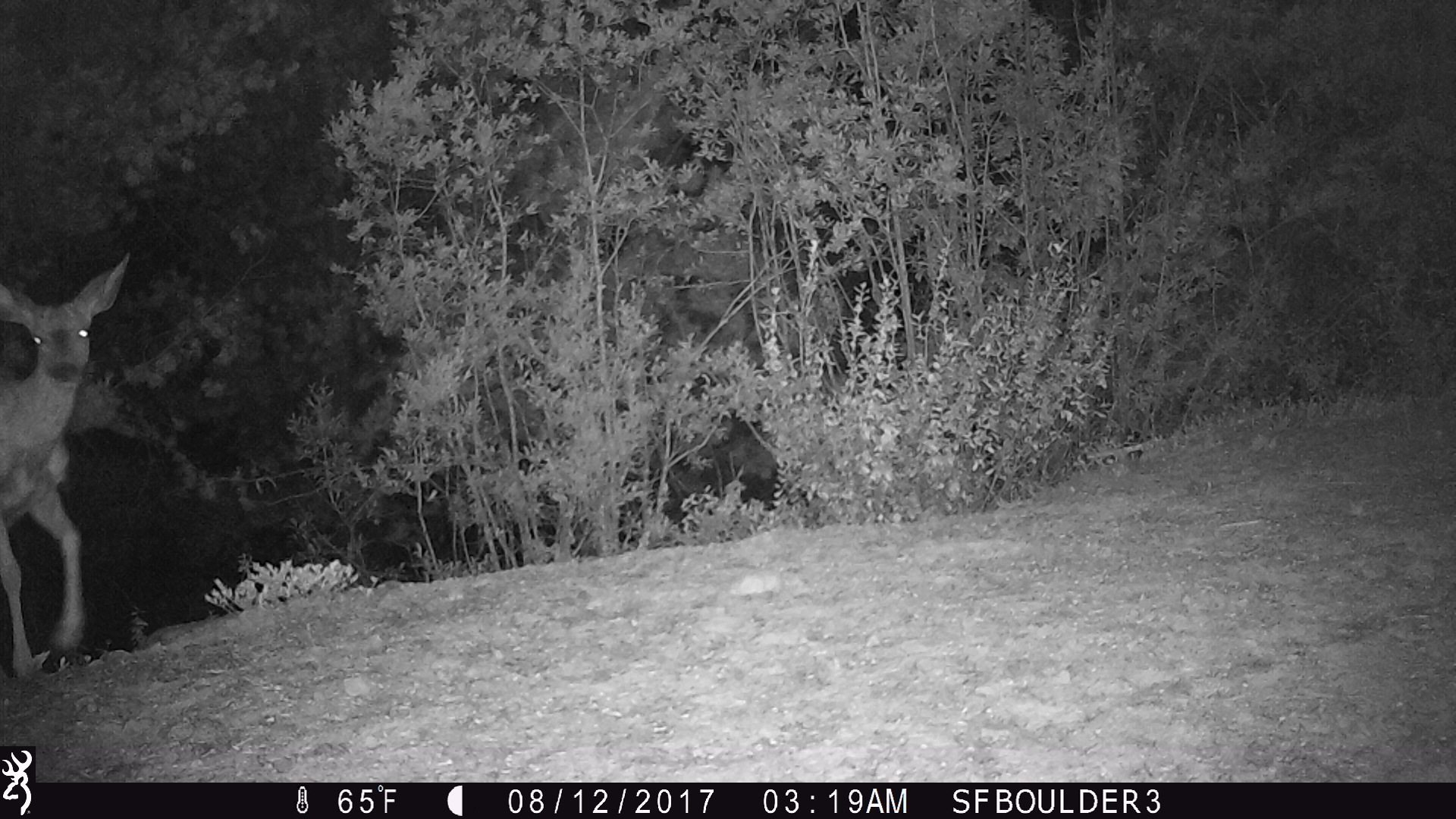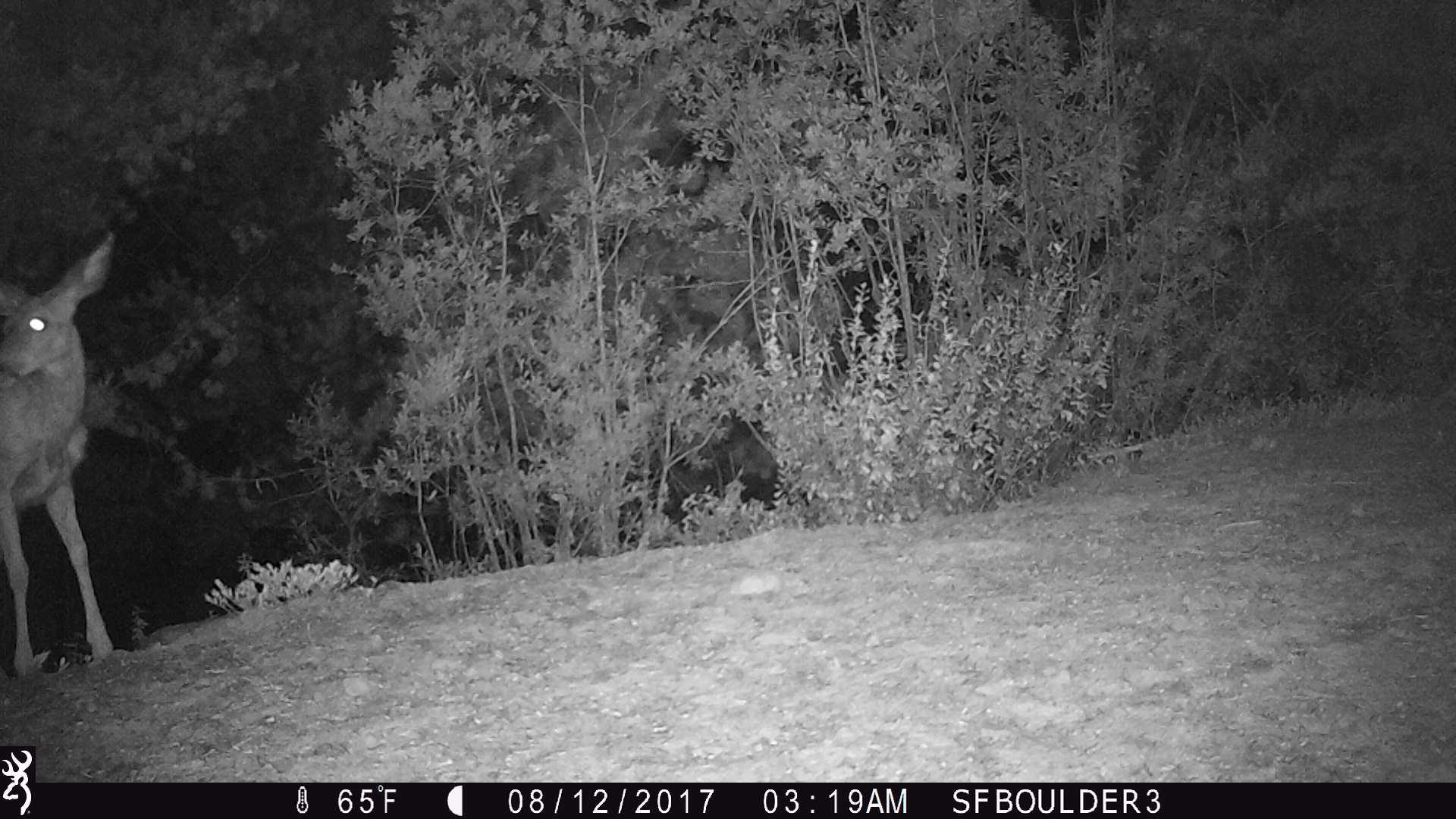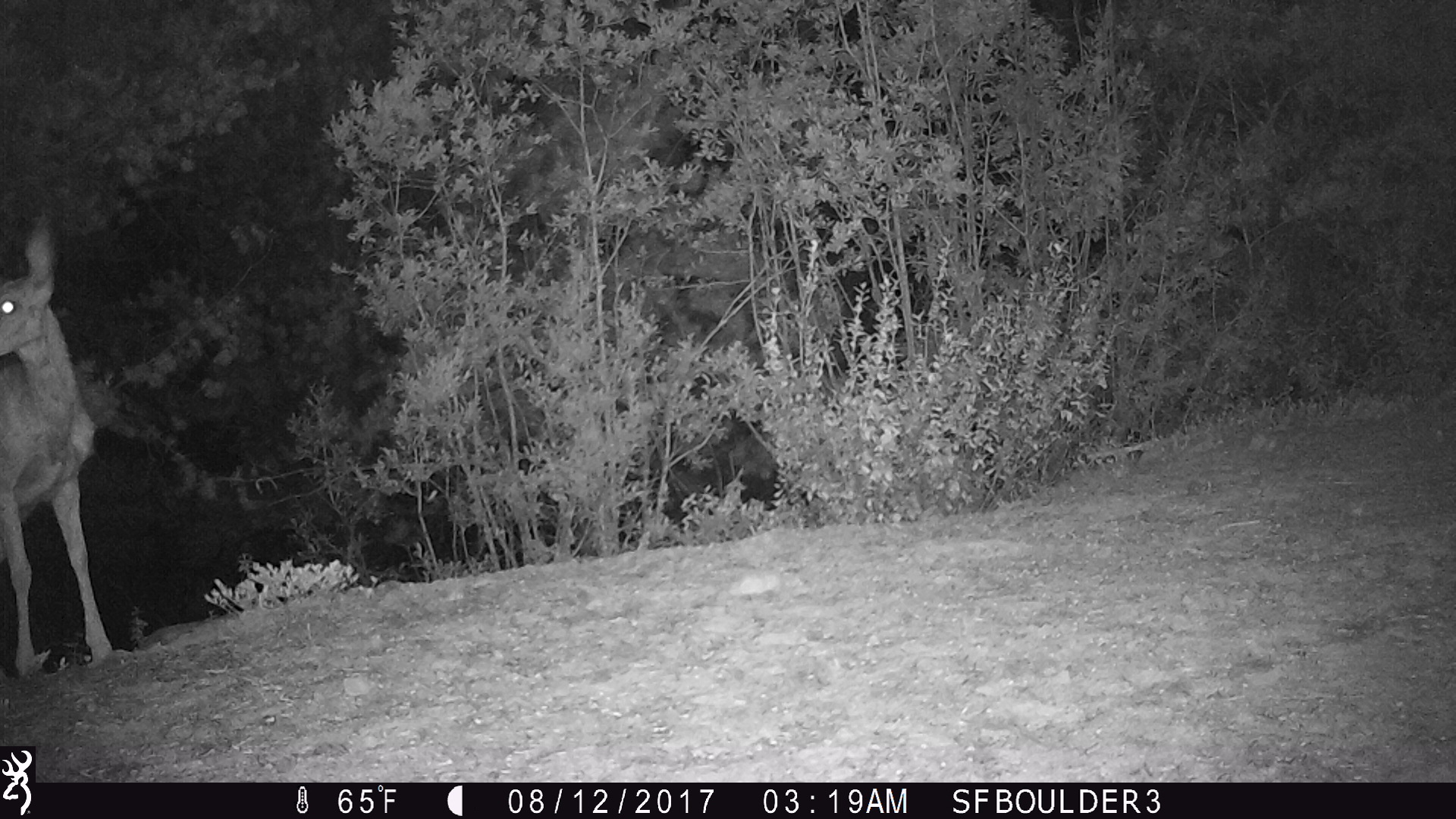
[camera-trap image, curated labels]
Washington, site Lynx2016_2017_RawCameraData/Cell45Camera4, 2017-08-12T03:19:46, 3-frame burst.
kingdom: Animalia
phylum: Chordata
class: Mammalia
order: Artiodactyla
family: Cervidae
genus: Odocoileus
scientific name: Odocoileus hemionus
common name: mule deer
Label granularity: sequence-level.